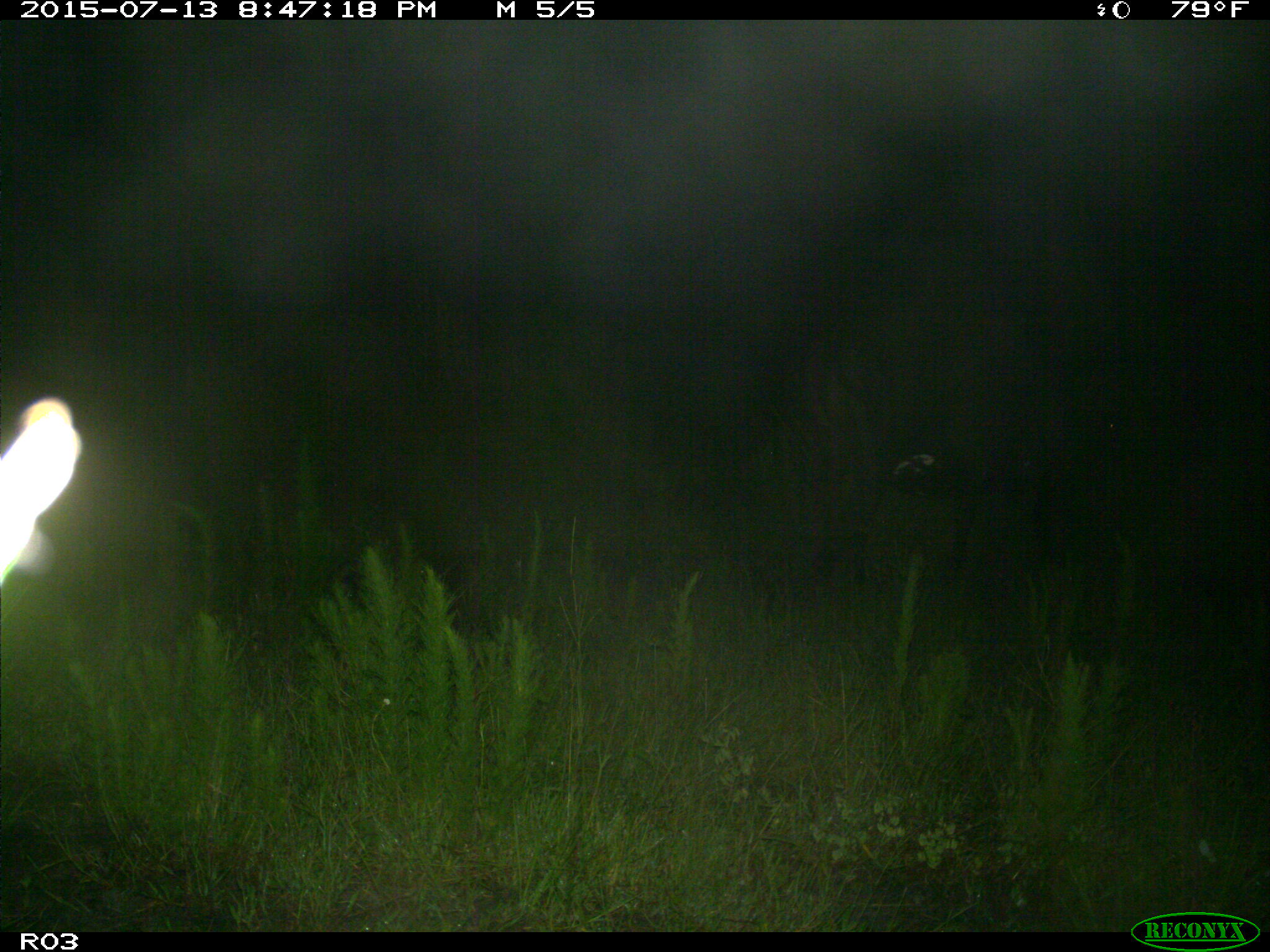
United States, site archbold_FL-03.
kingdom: Animalia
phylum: Chordata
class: Mammalia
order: Artiodactyla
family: Bovidae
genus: Bos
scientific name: Bos taurus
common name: domestic cow